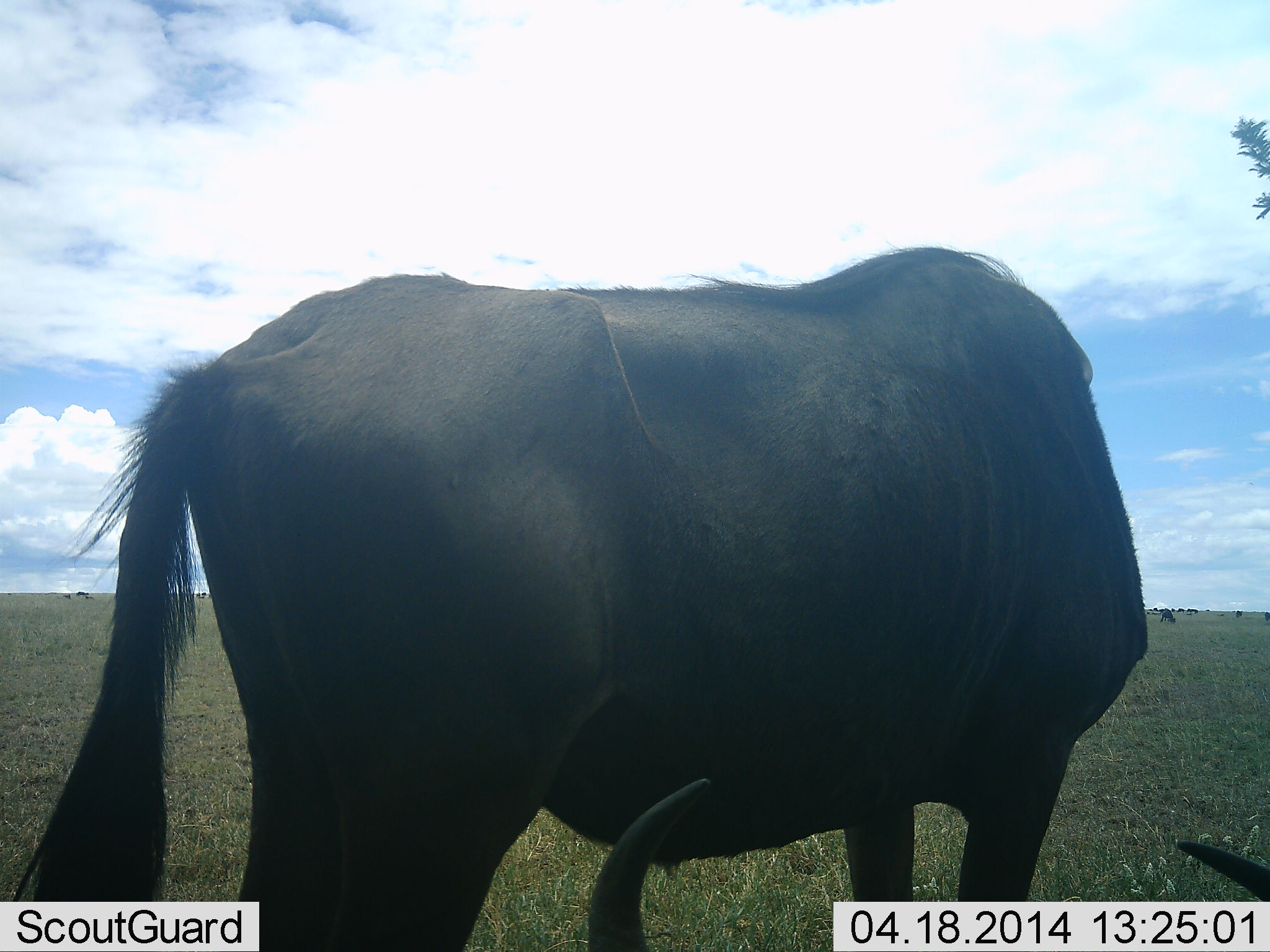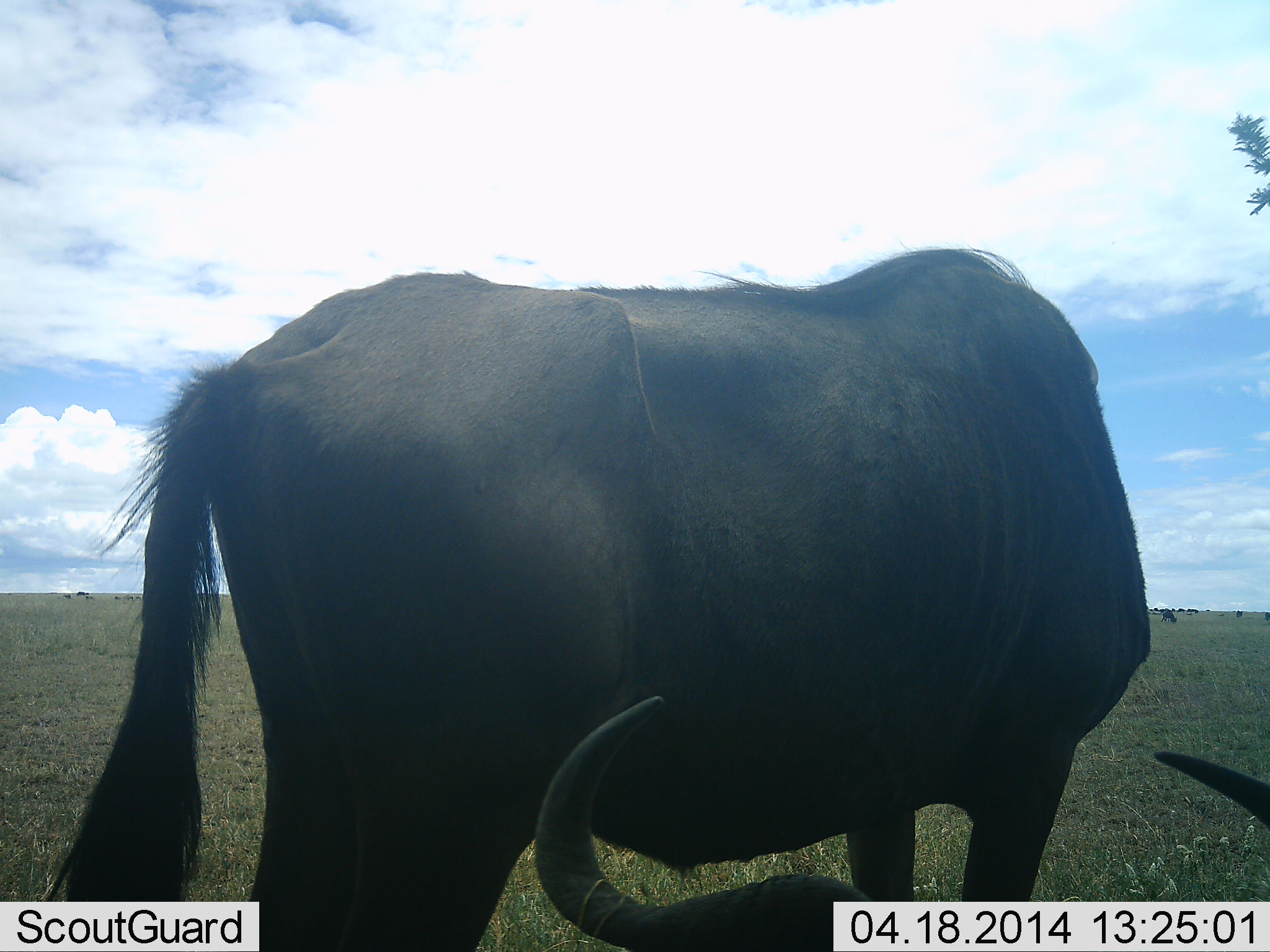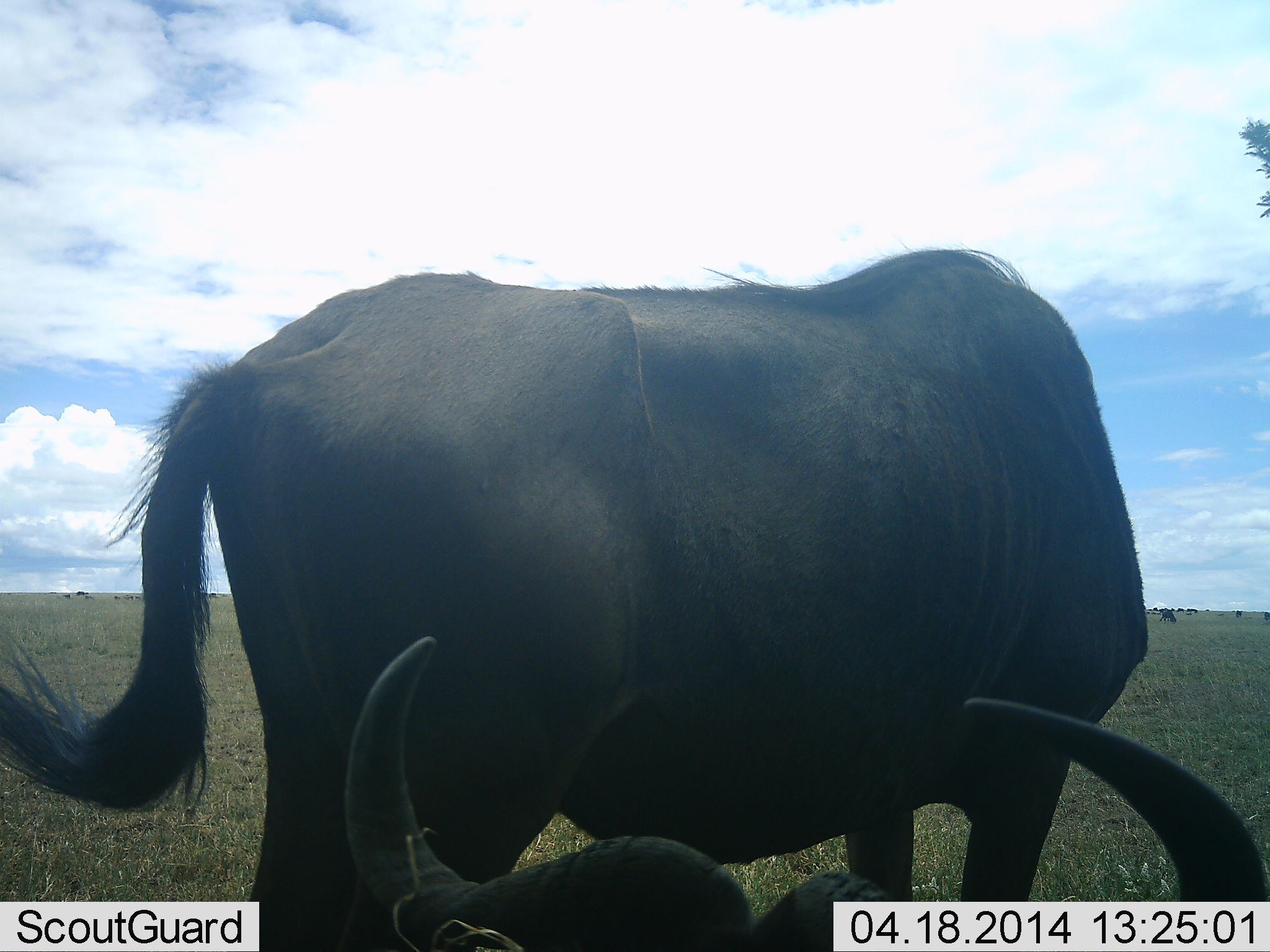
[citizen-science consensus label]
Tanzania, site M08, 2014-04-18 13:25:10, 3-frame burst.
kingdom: Animalia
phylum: Chordata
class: Mammalia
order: Artiodactyla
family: Bovidae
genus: Connochaetes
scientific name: Connochaetes taurinus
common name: blue wildebeest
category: wildebeest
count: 2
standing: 90%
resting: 90%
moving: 10%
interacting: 0%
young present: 0%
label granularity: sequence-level